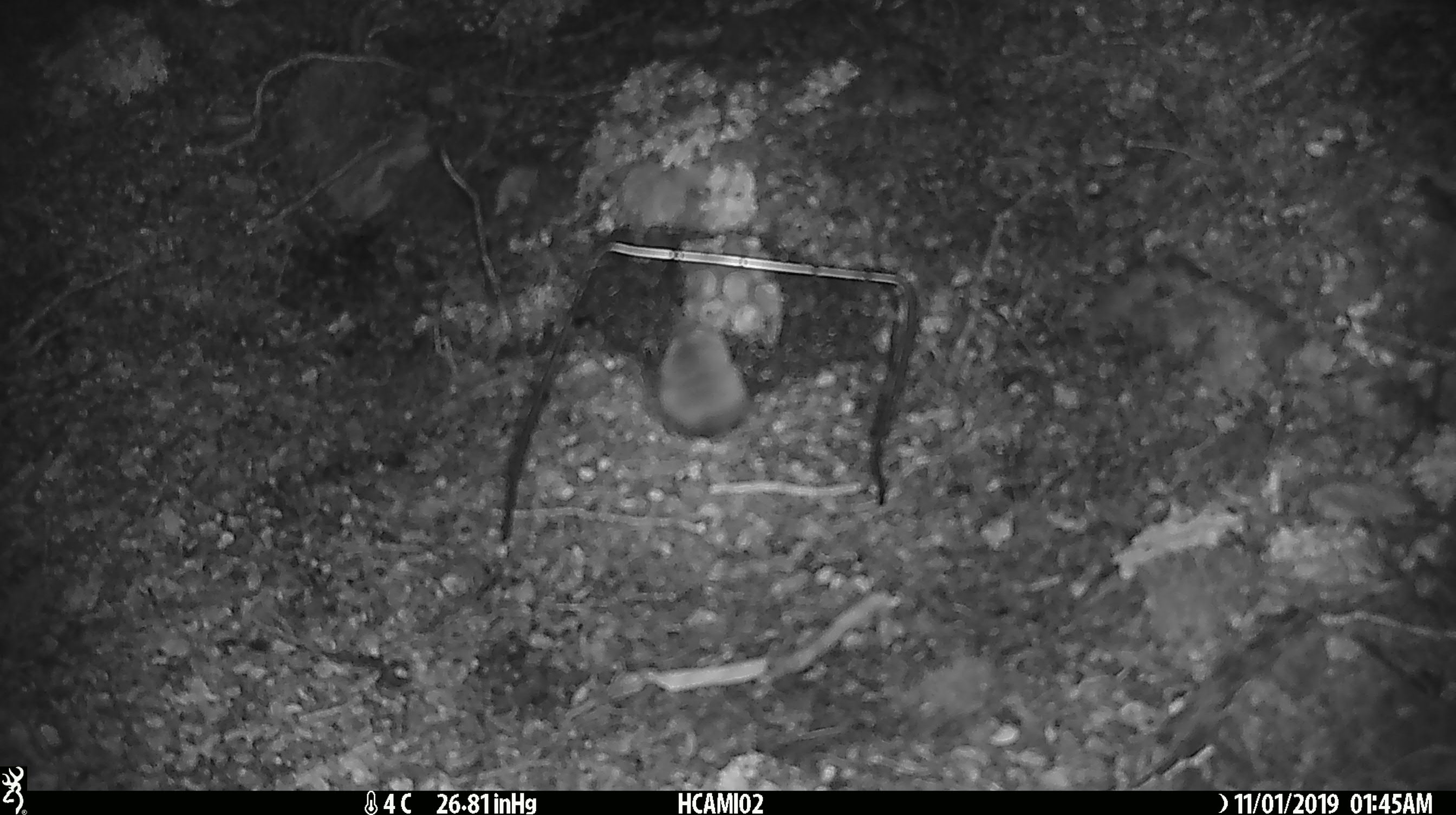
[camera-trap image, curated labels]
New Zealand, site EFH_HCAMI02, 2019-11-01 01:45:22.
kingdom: Animalia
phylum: Chordata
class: Mammalia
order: Rodentia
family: Muridae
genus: Mus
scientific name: Mus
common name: mouse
Mouse (Mus).